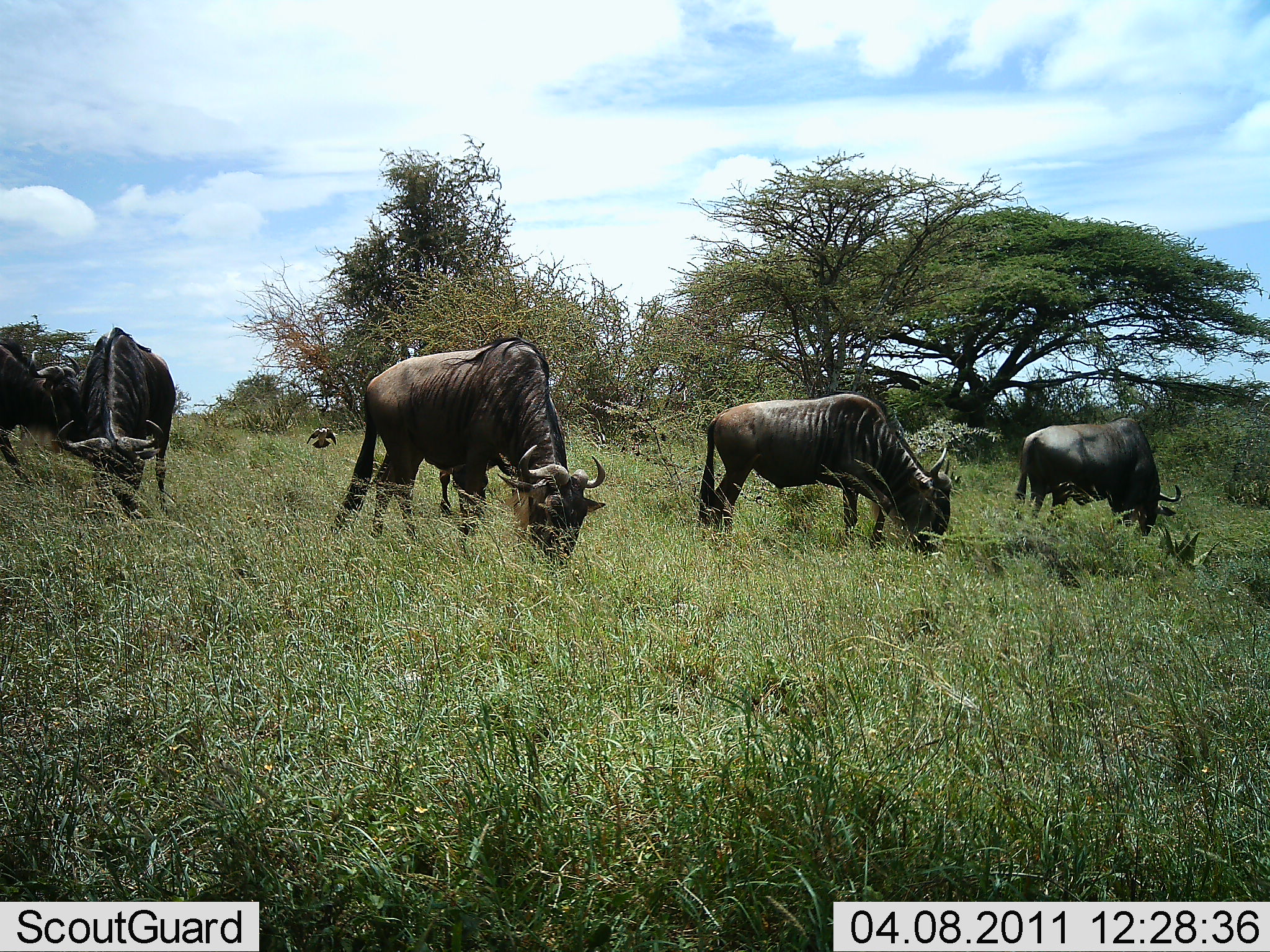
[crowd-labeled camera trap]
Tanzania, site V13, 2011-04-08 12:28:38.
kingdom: Animalia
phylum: Chordata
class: Mammalia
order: Artiodactyla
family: Bovidae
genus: Connochaetes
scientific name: Connochaetes taurinus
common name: blue wildebeest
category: wildebeest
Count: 5.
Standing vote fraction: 23%.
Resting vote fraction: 0%.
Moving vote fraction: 0%.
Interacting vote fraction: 0%.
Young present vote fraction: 0%.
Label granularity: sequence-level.